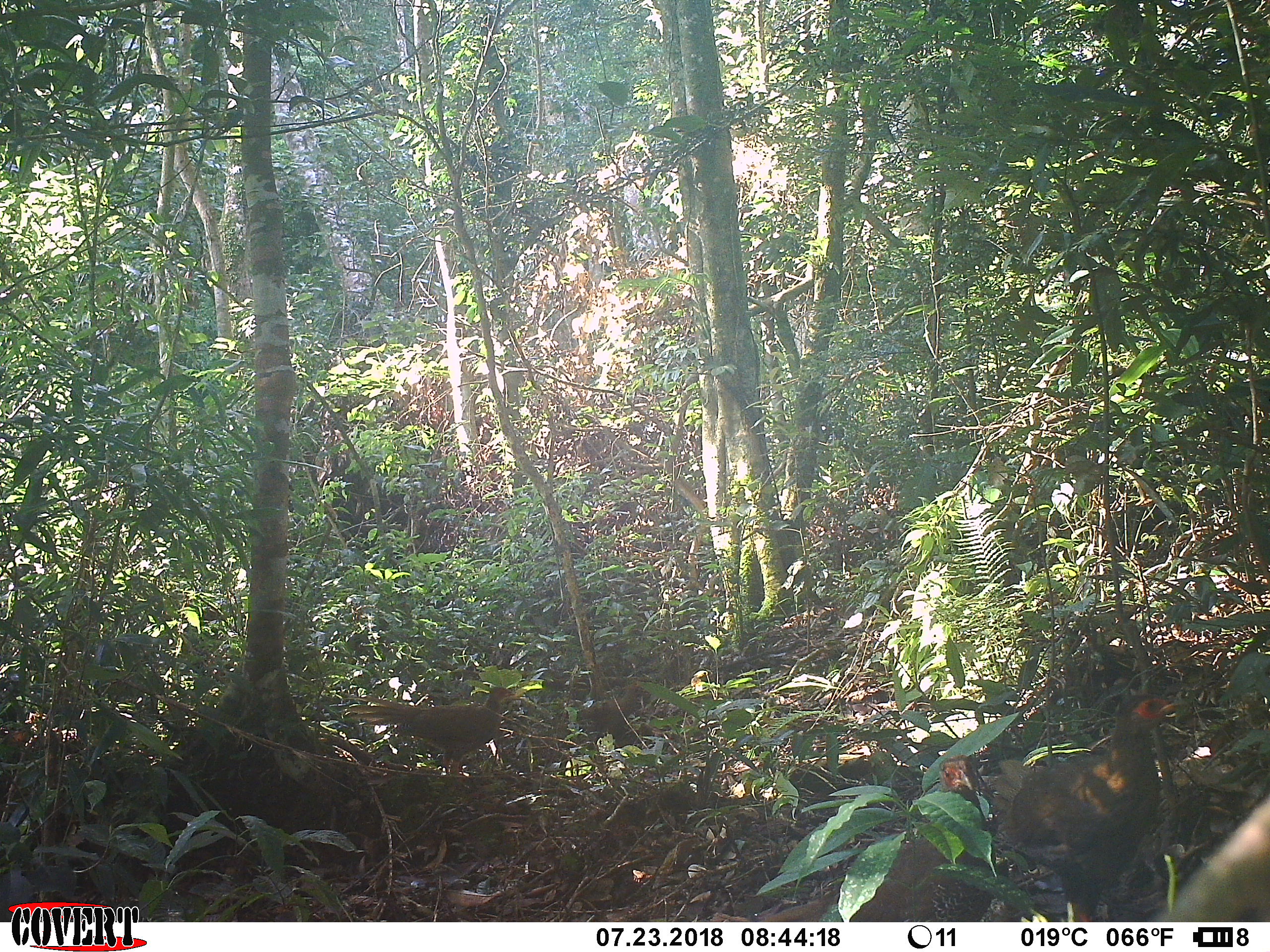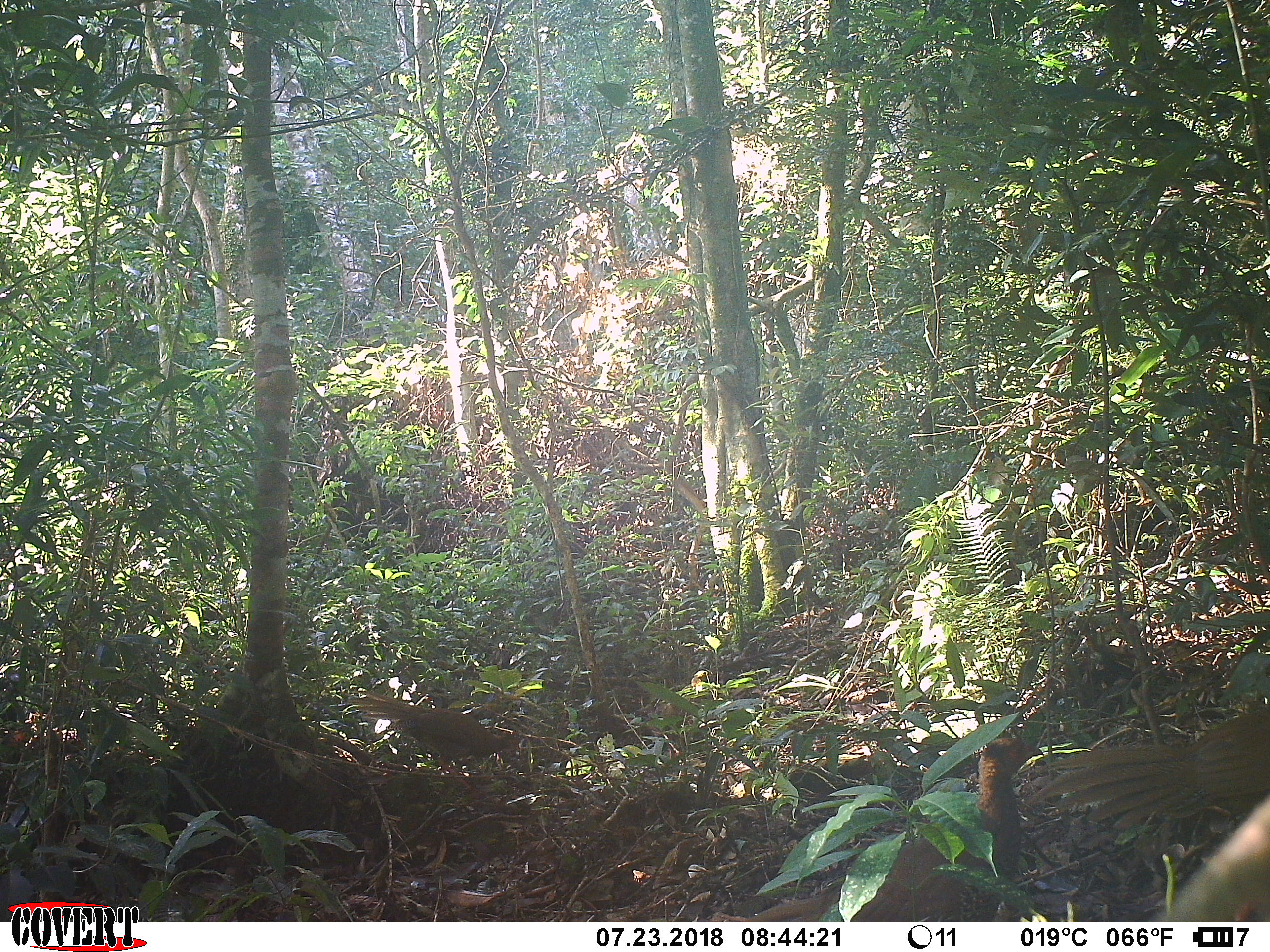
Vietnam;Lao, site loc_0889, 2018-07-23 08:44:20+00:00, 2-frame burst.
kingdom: Animalia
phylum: Chordata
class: Aves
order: Galliformes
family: Phasianidae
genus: Lophura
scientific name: Lophura nycthemera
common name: silver pheasant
Silver pheasant (Lophura nycthemera). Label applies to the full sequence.